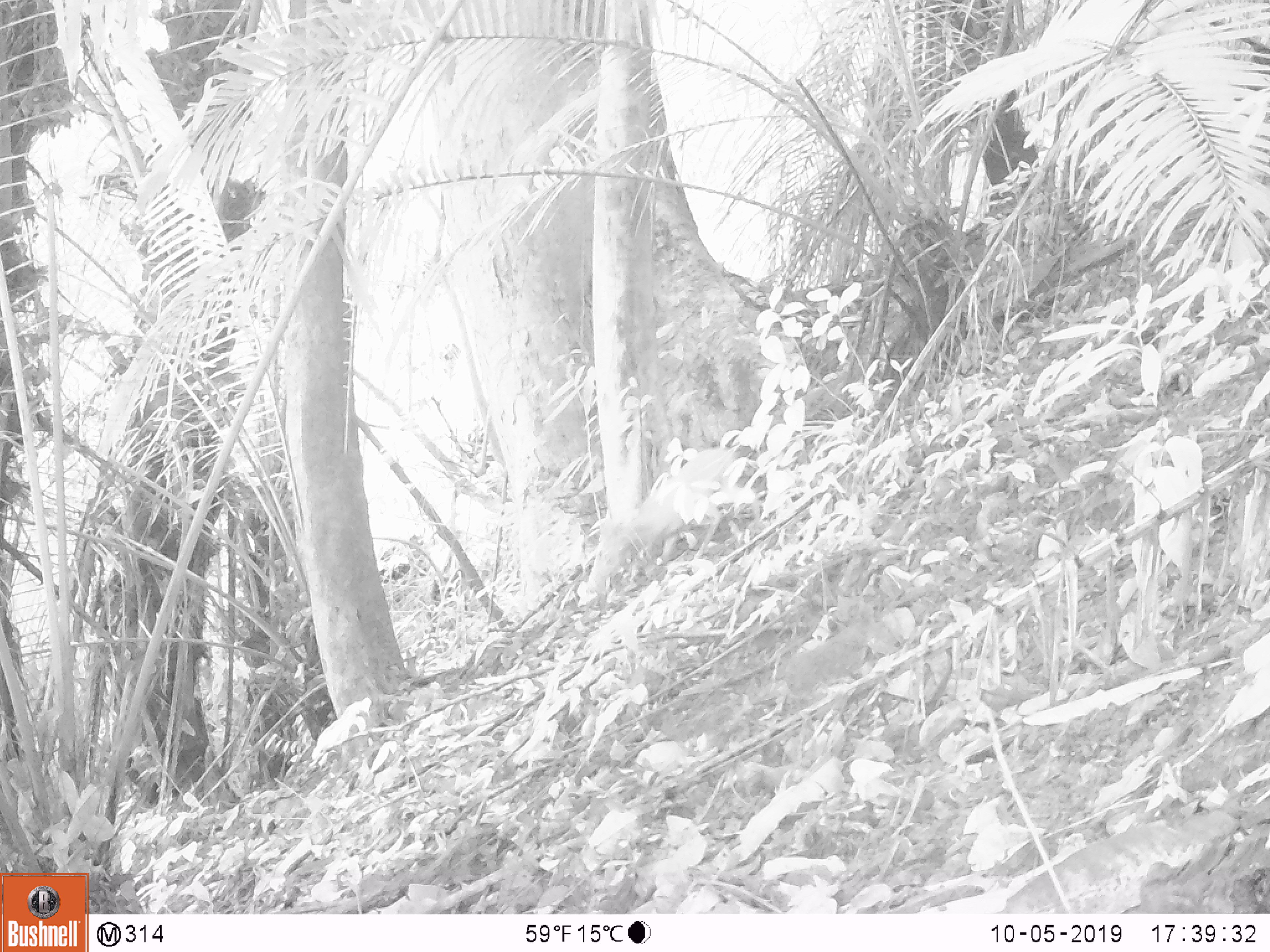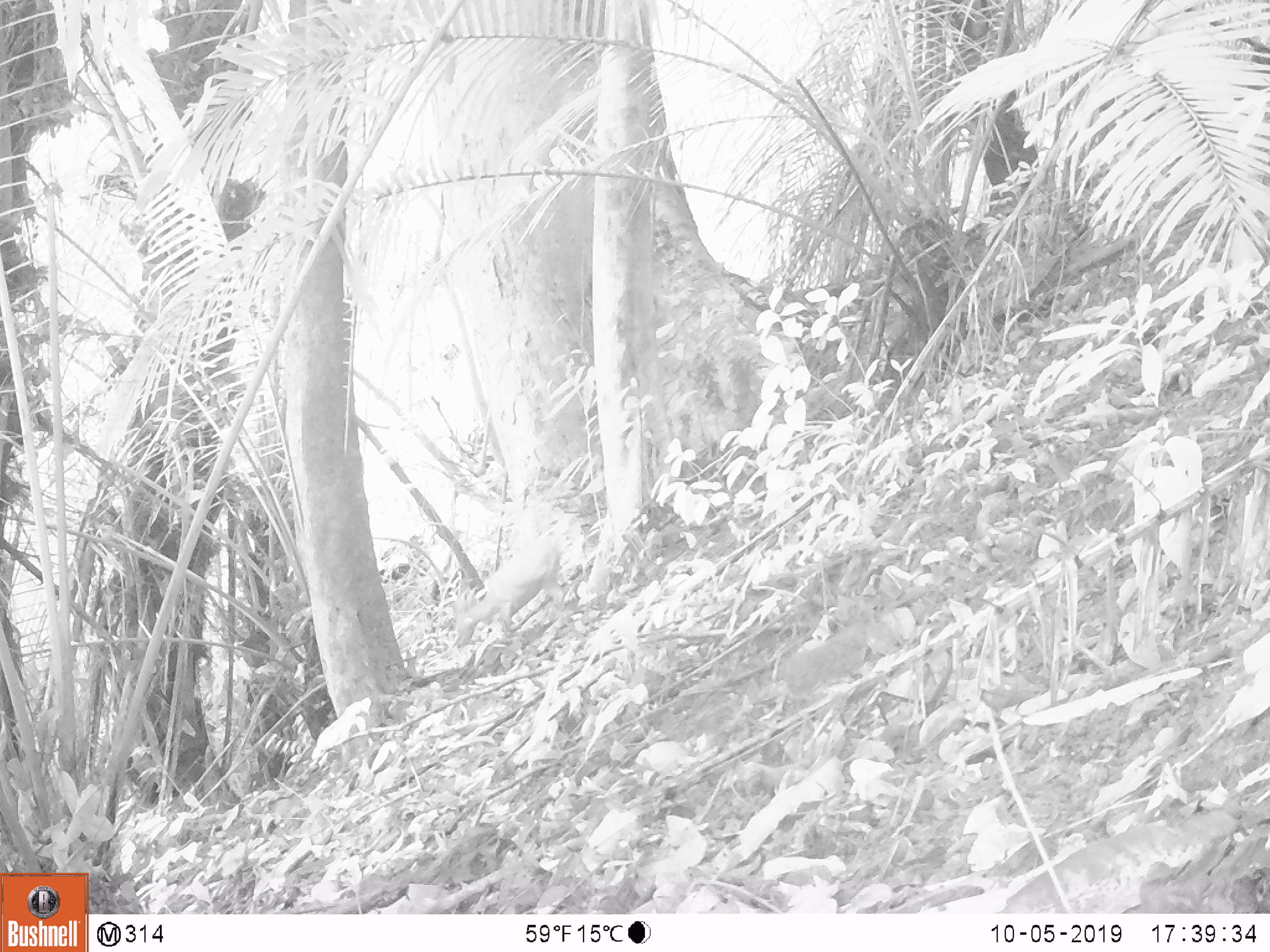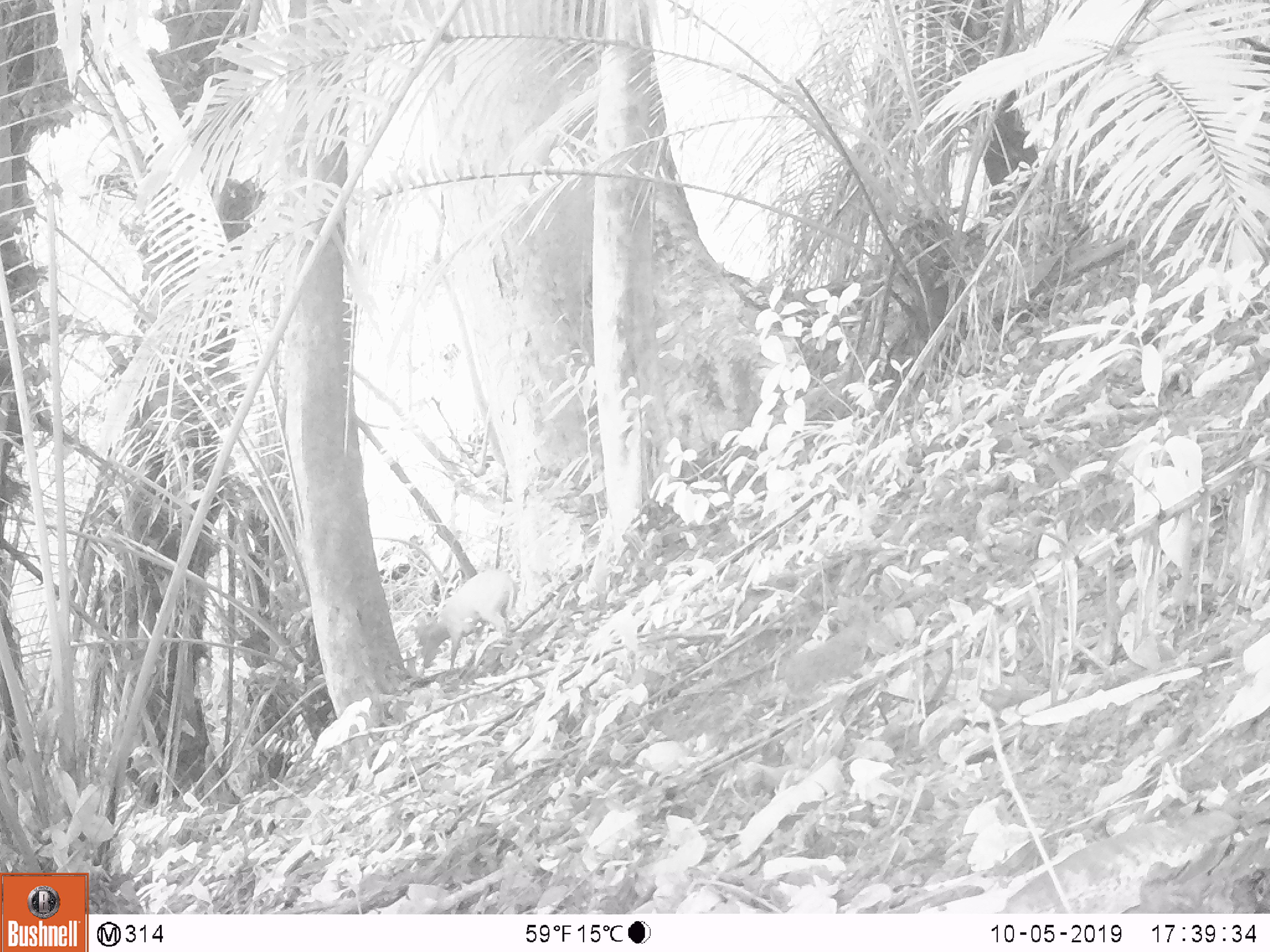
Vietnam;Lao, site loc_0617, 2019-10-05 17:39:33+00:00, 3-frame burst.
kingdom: Animalia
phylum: Chordata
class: Mammalia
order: Artiodactyla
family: Cervidae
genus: Muntiacus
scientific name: Muntiacus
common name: muntjacs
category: unidentified muntjac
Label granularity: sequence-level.